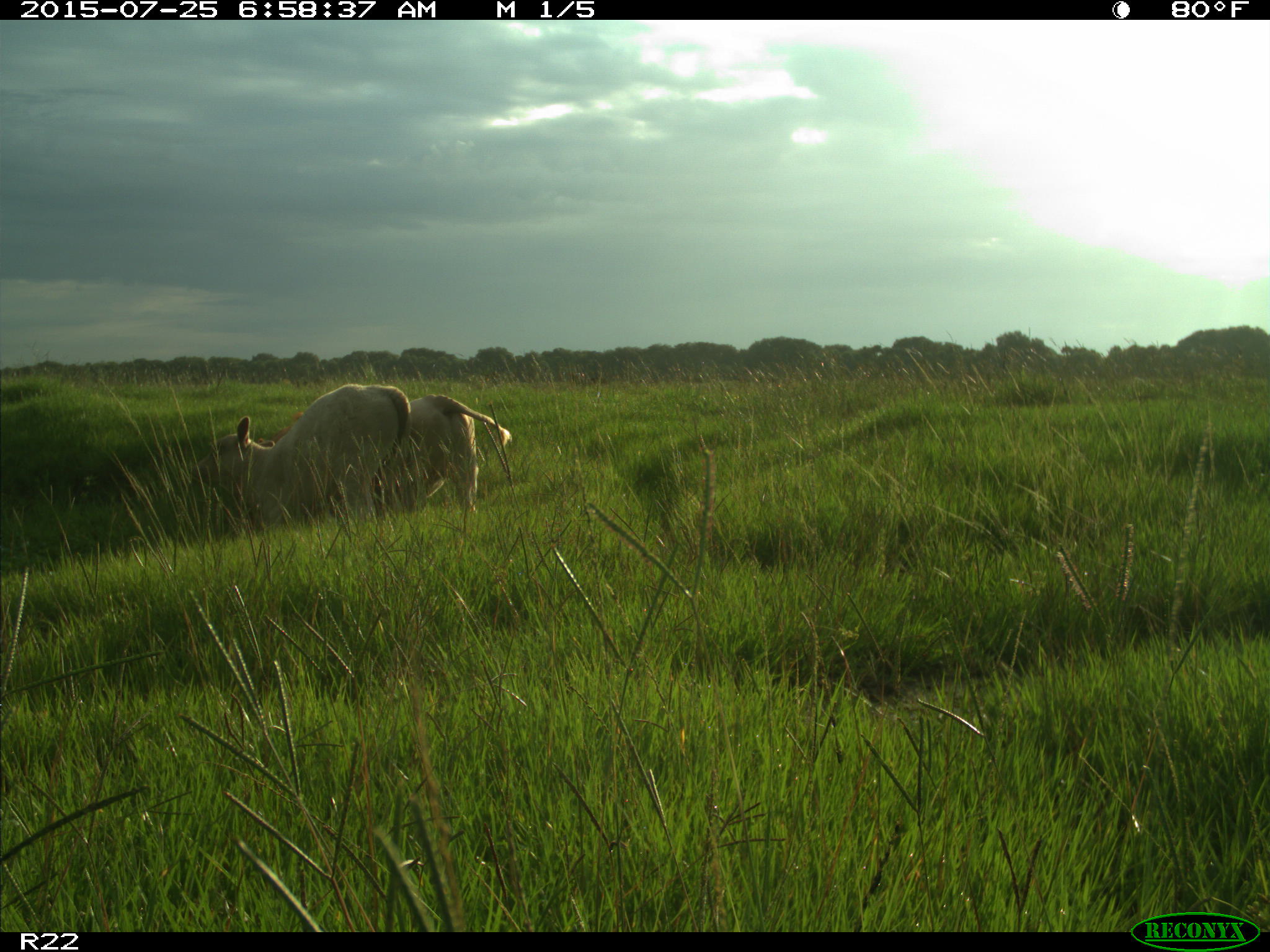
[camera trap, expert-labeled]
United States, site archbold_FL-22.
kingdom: Animalia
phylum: Chordata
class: Mammalia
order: Artiodactyla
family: Bovidae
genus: Bos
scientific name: Bos taurus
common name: domestic cow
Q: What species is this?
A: Bos taurus (domestic cow).